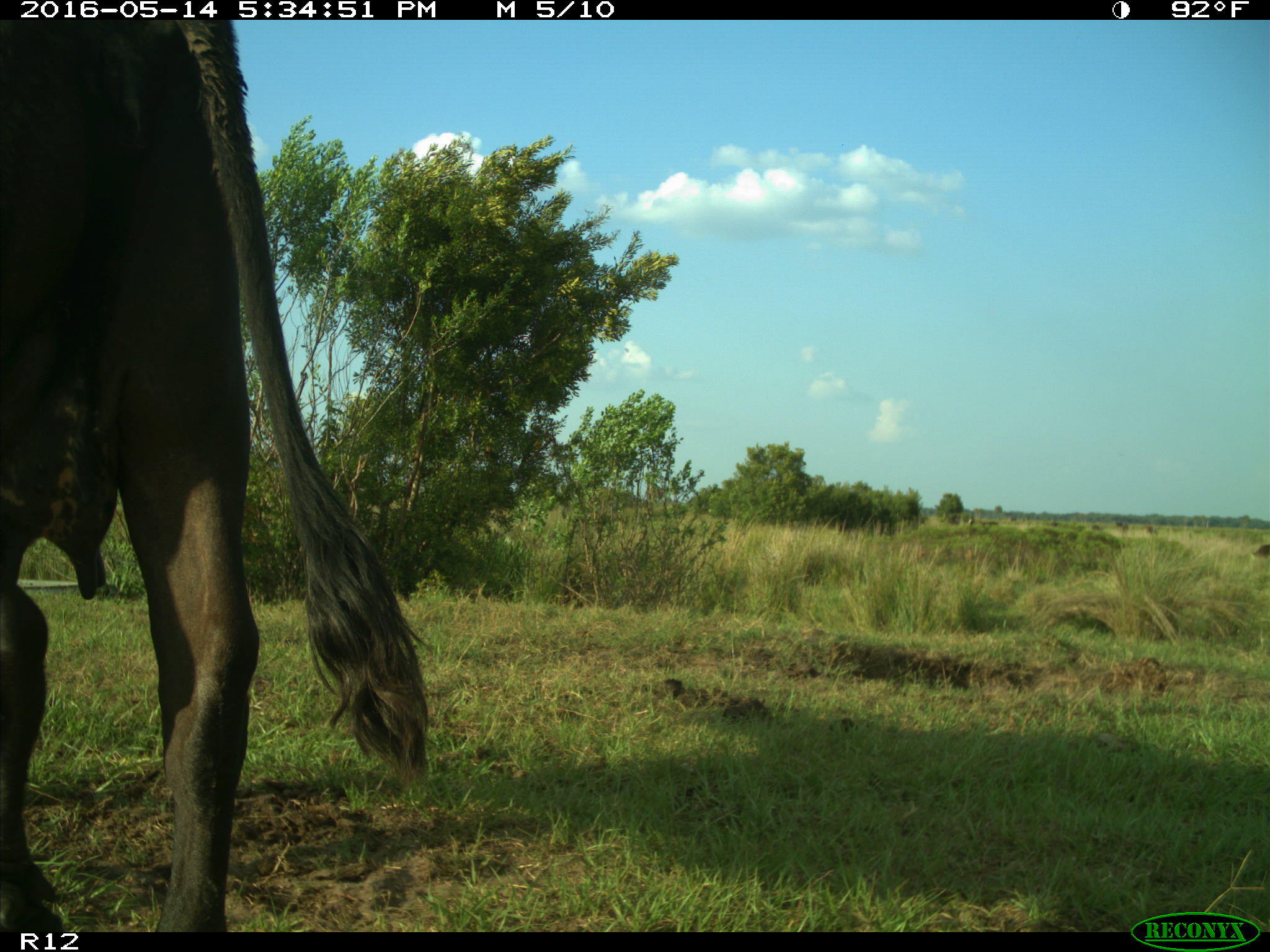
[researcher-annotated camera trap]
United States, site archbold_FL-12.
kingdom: Animalia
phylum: Chordata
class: Mammalia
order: Artiodactyla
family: Bovidae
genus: Bos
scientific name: Bos taurus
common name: domestic cow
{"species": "Bos taurus (domestic cow)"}